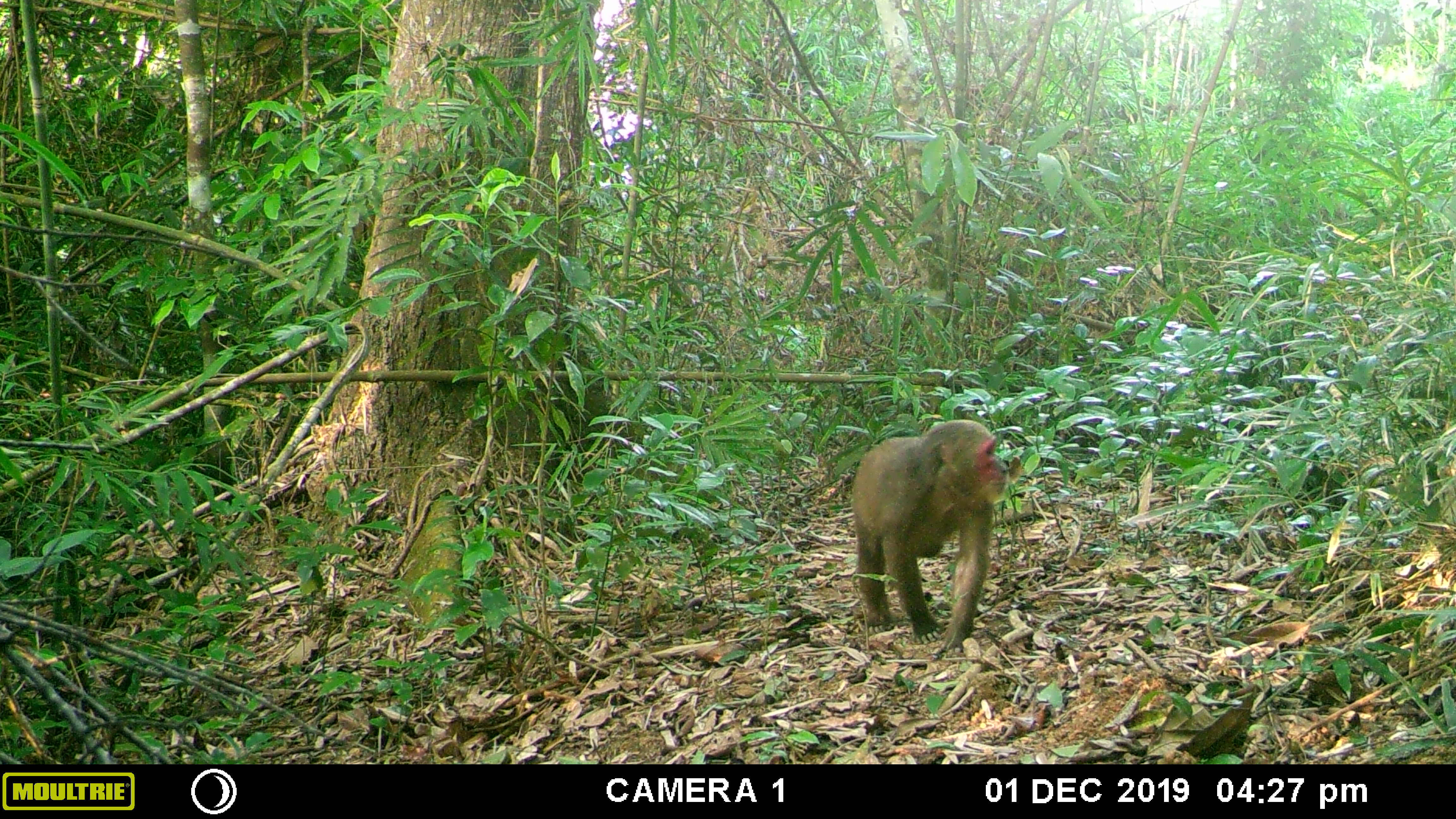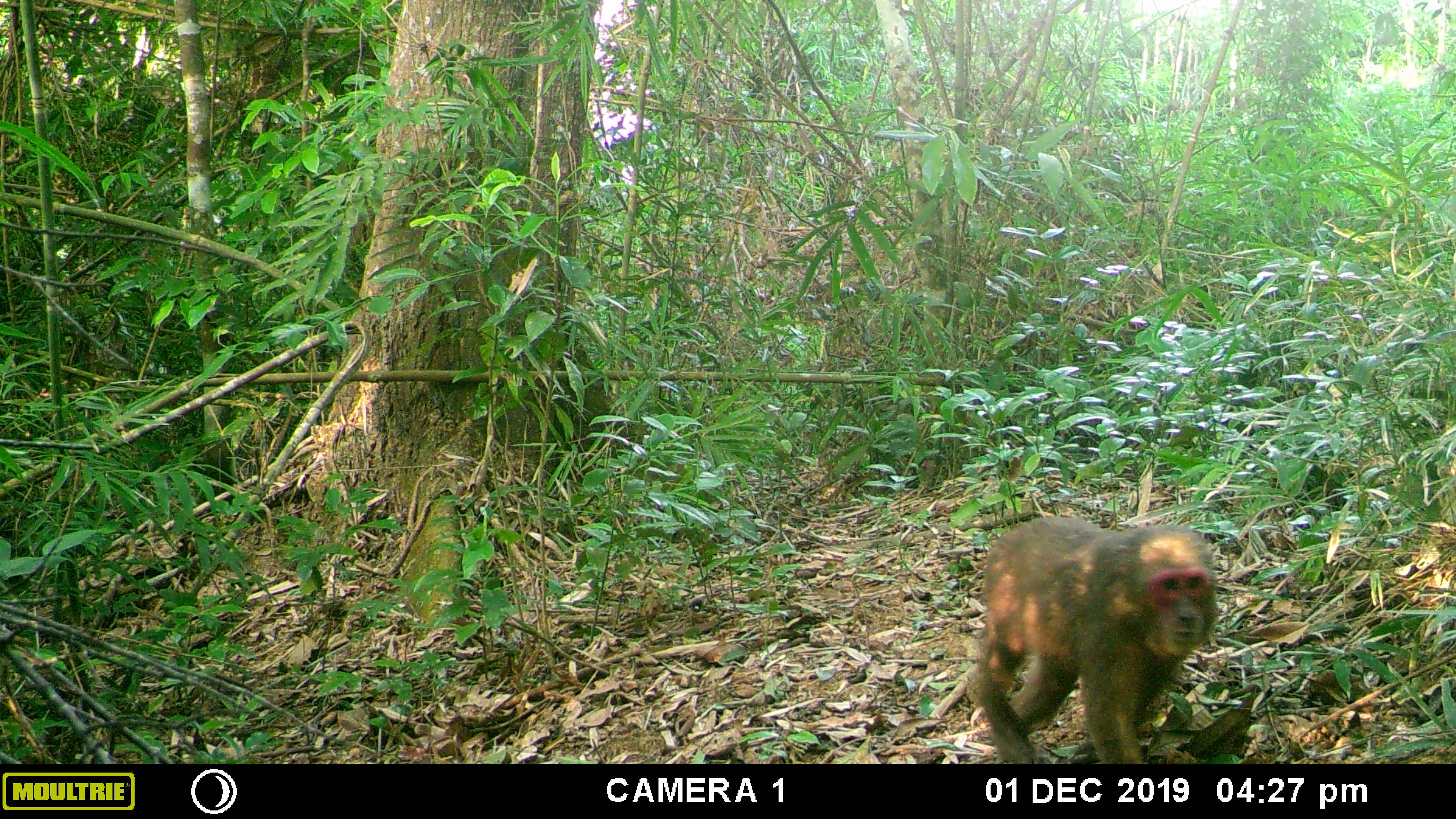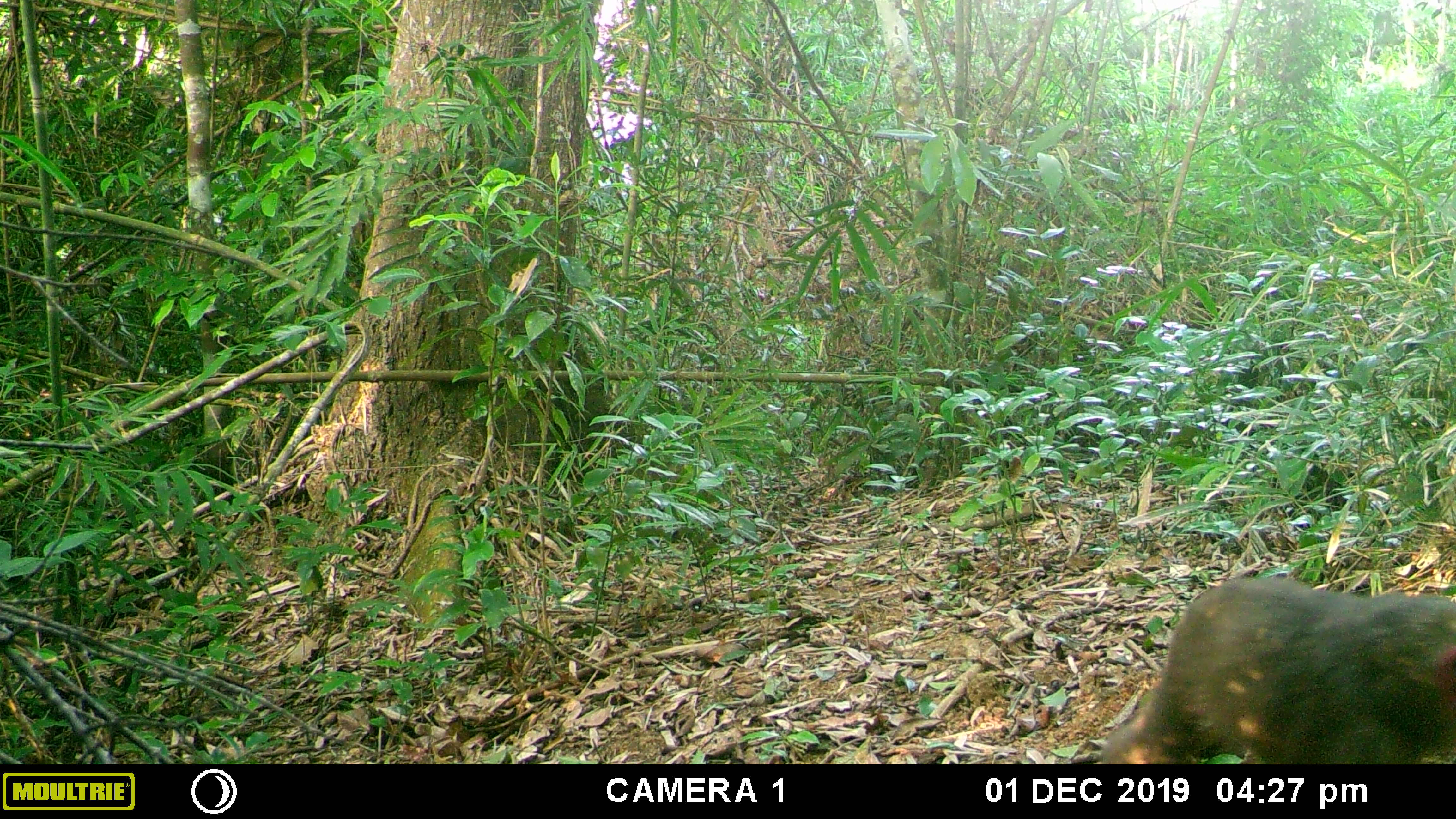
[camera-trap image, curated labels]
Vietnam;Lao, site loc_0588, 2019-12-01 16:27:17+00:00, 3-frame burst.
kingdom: Animalia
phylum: Chordata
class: Mammalia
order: Primates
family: Cercopithecidae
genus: Macaca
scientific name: Macaca arctoides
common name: stump-tailed macaque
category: stump tailed macaque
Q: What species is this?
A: Stump tailed macaque (stump-tailed macaque) (Macaca arctoides).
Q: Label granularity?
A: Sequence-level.